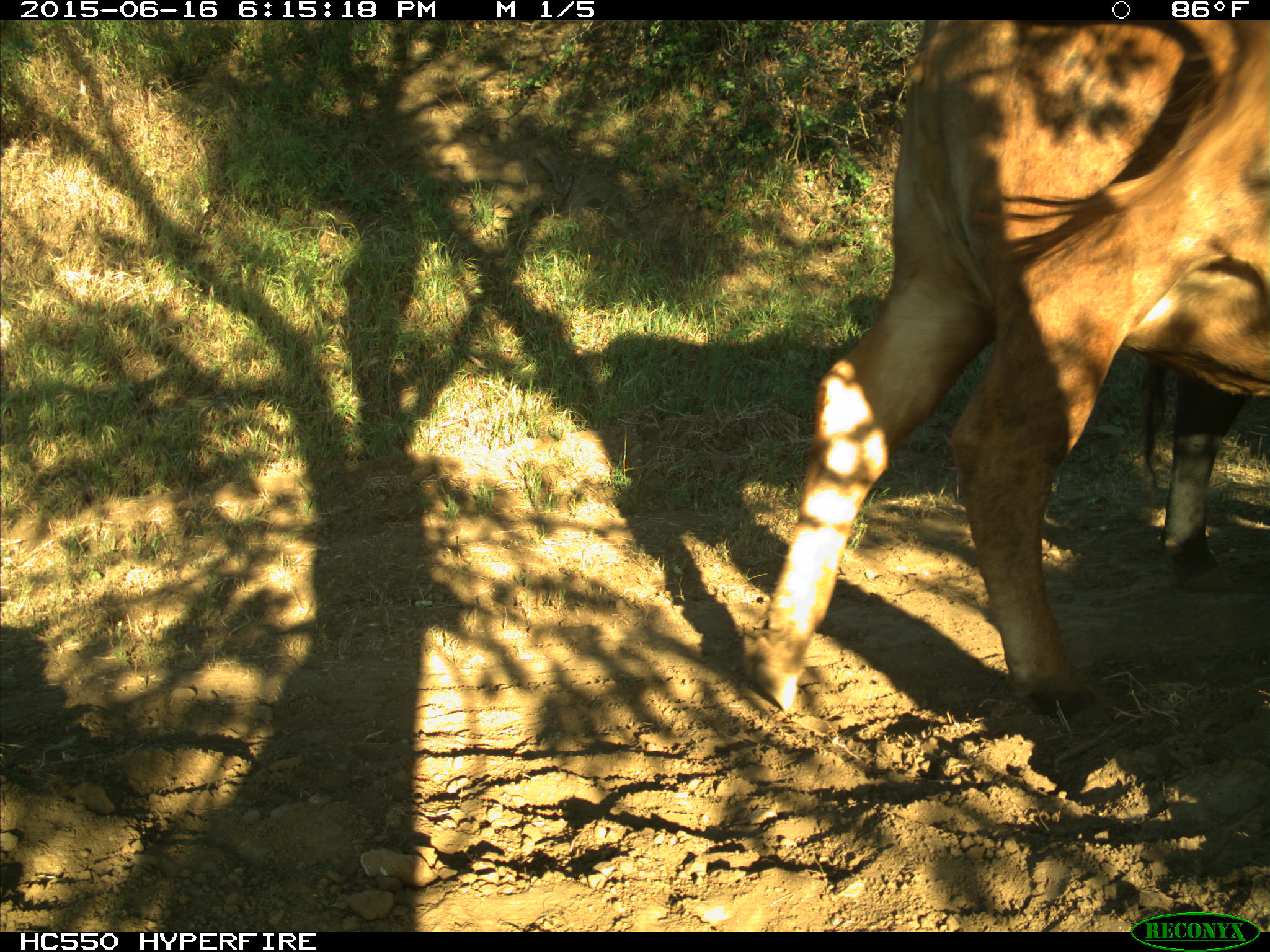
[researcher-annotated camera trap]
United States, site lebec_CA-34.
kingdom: Animalia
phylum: Chordata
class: Mammalia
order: Artiodactyla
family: Bovidae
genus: Bos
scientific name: Bos taurus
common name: domestic cow